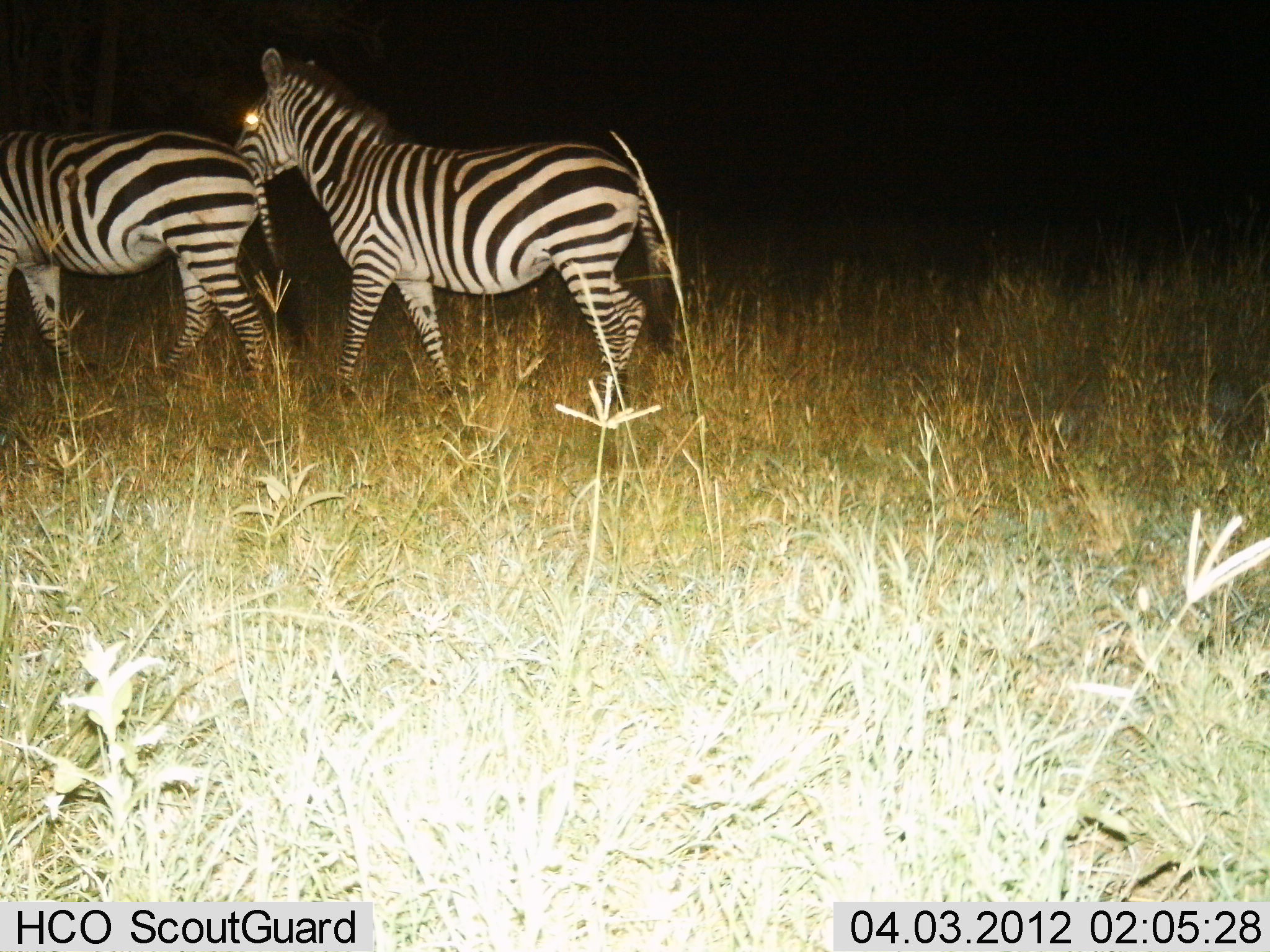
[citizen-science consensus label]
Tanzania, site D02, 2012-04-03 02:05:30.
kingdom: Animalia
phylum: Chordata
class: Mammalia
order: Perissodactyla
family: Equidae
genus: Equus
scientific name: Equus quagga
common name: plains zebra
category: zebra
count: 2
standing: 21%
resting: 0%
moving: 79%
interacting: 0%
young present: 0%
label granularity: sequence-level